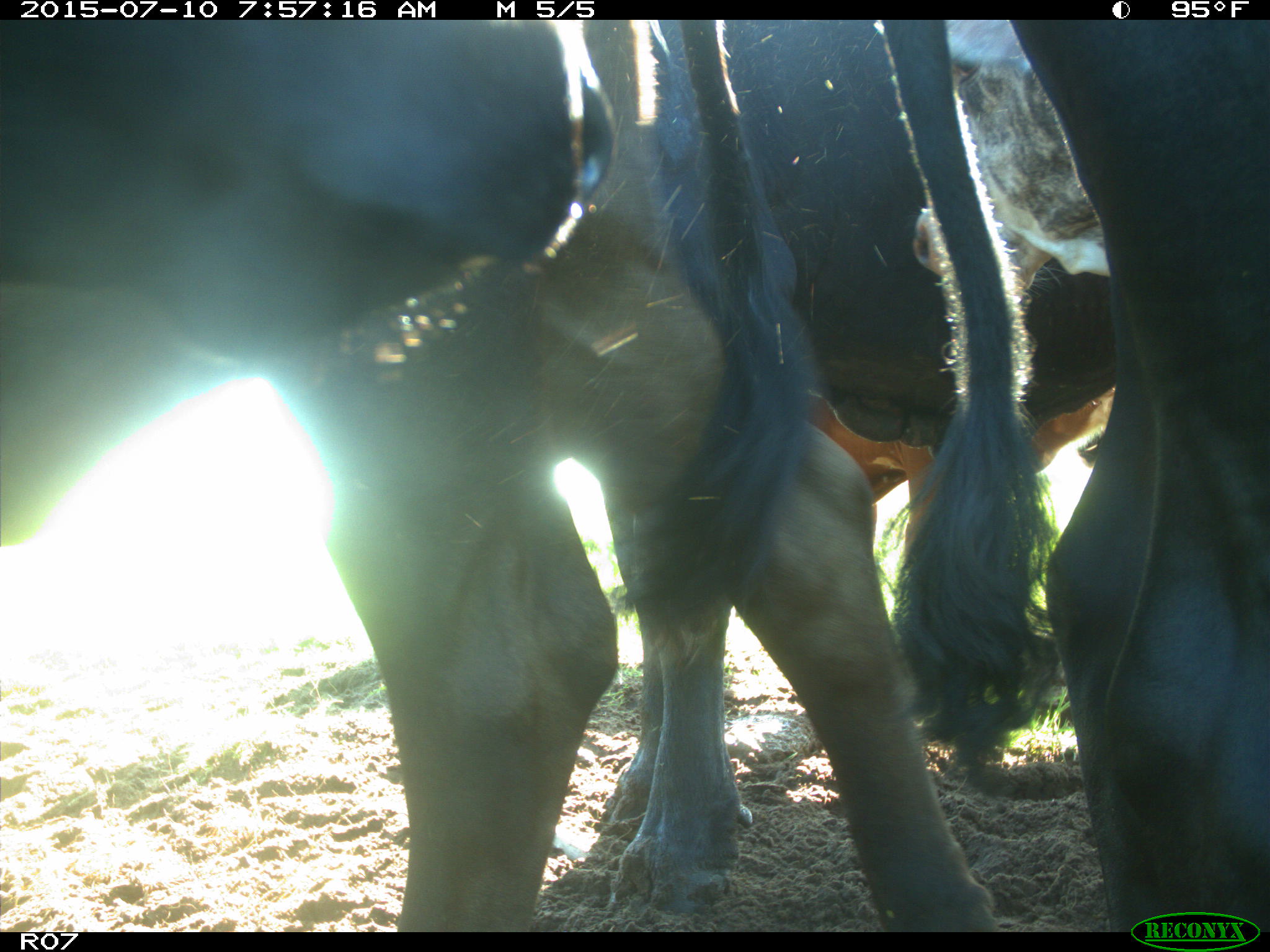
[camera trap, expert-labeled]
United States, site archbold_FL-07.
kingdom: Animalia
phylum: Chordata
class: Mammalia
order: Artiodactyla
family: Bovidae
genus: Bos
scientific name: Bos taurus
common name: domestic cow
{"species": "Bos taurus (domestic cow)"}